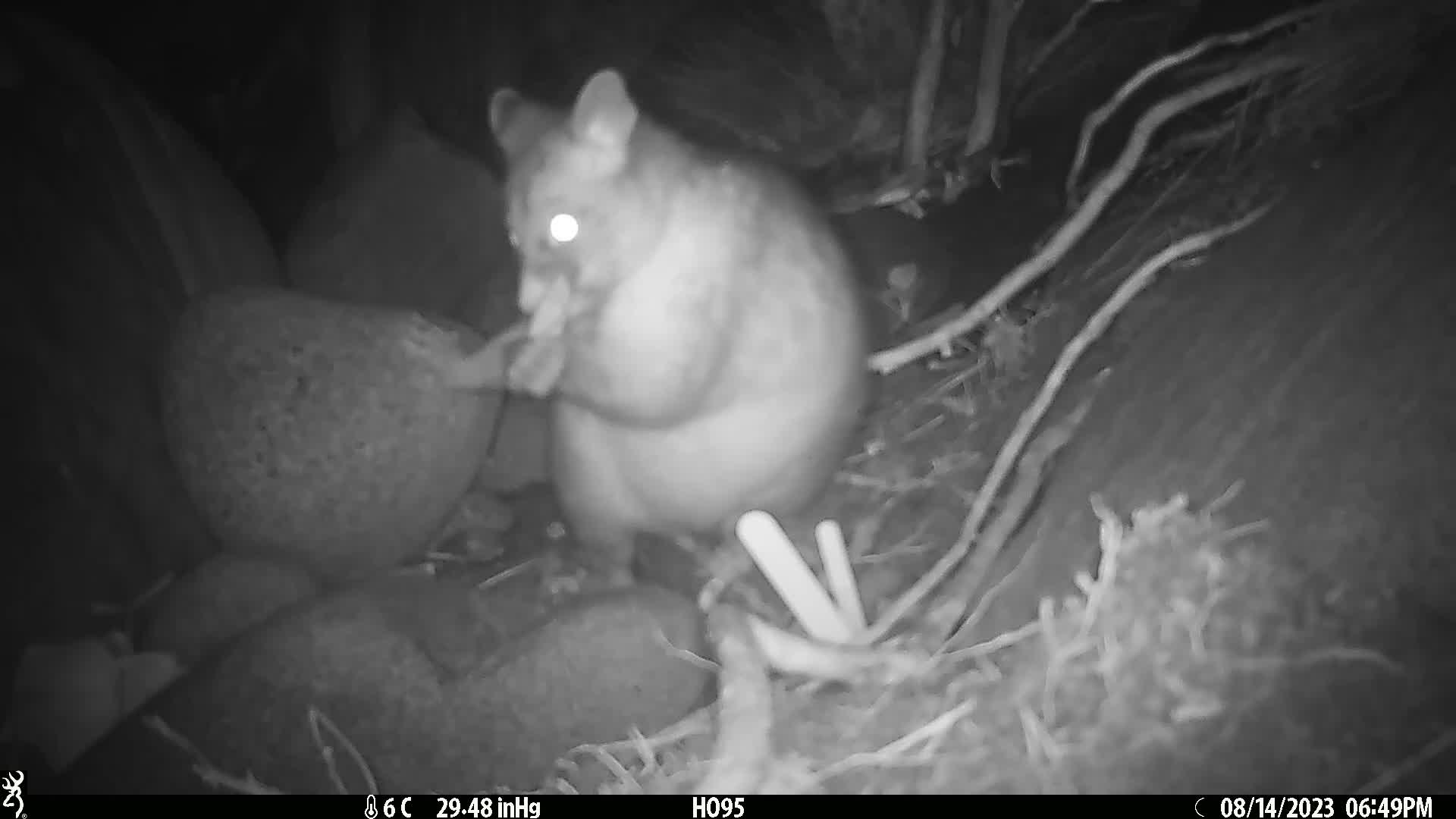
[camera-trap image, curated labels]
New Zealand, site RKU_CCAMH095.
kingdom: Animalia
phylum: Chordata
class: Mammalia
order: Diprotodontia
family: Phalangeridae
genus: Trichosurus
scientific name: Trichosurus vulpecula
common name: common brushtail possum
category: possum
Possum (common brushtail possum) (Trichosurus vulpecula).